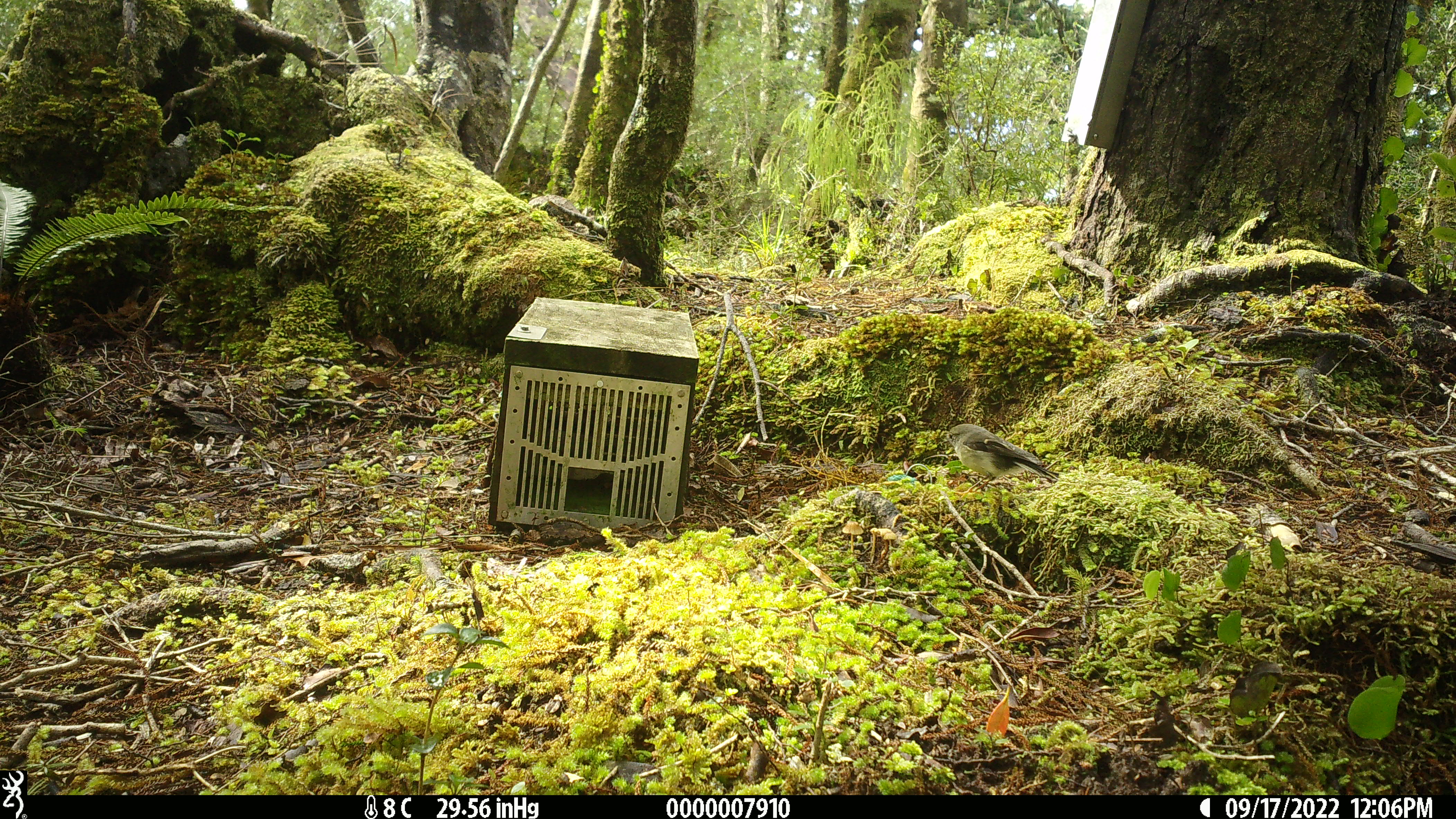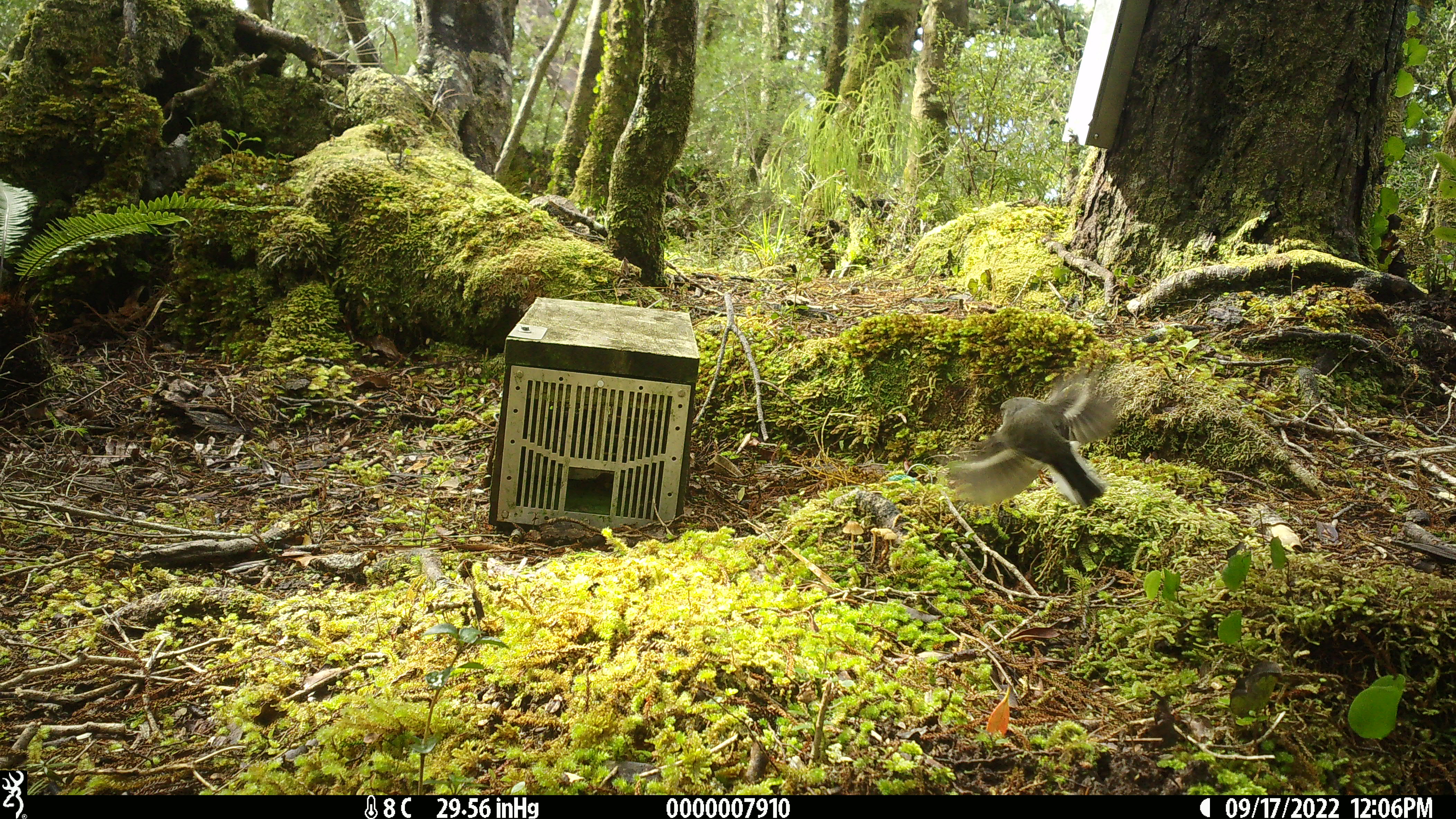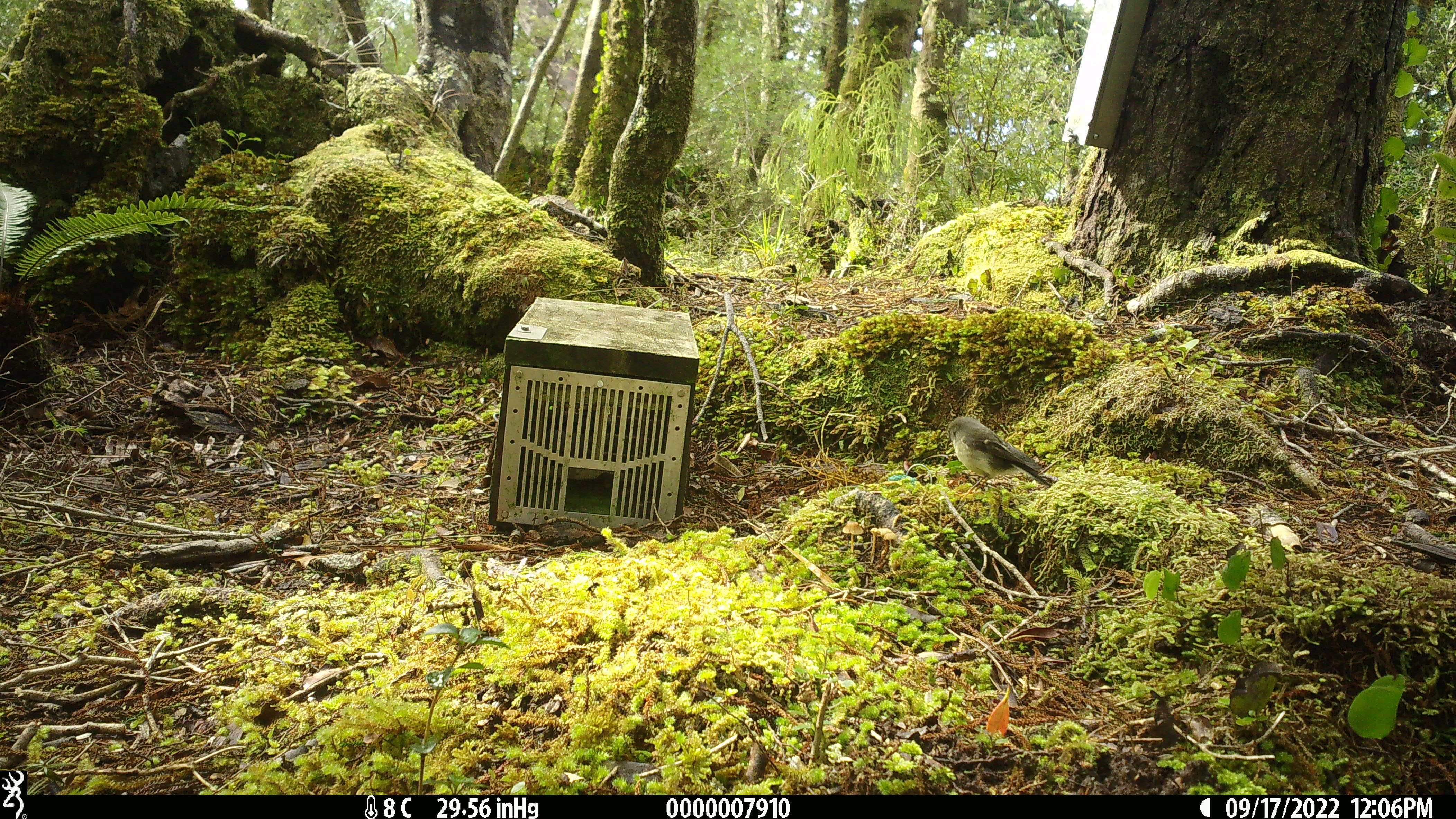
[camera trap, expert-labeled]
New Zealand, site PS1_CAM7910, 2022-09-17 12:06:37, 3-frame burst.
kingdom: Animalia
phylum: Chordata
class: Aves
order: Passeriformes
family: Petroicidae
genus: Petroica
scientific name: Petroica macrocephala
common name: tomtit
Tomtit (Petroica macrocephala).